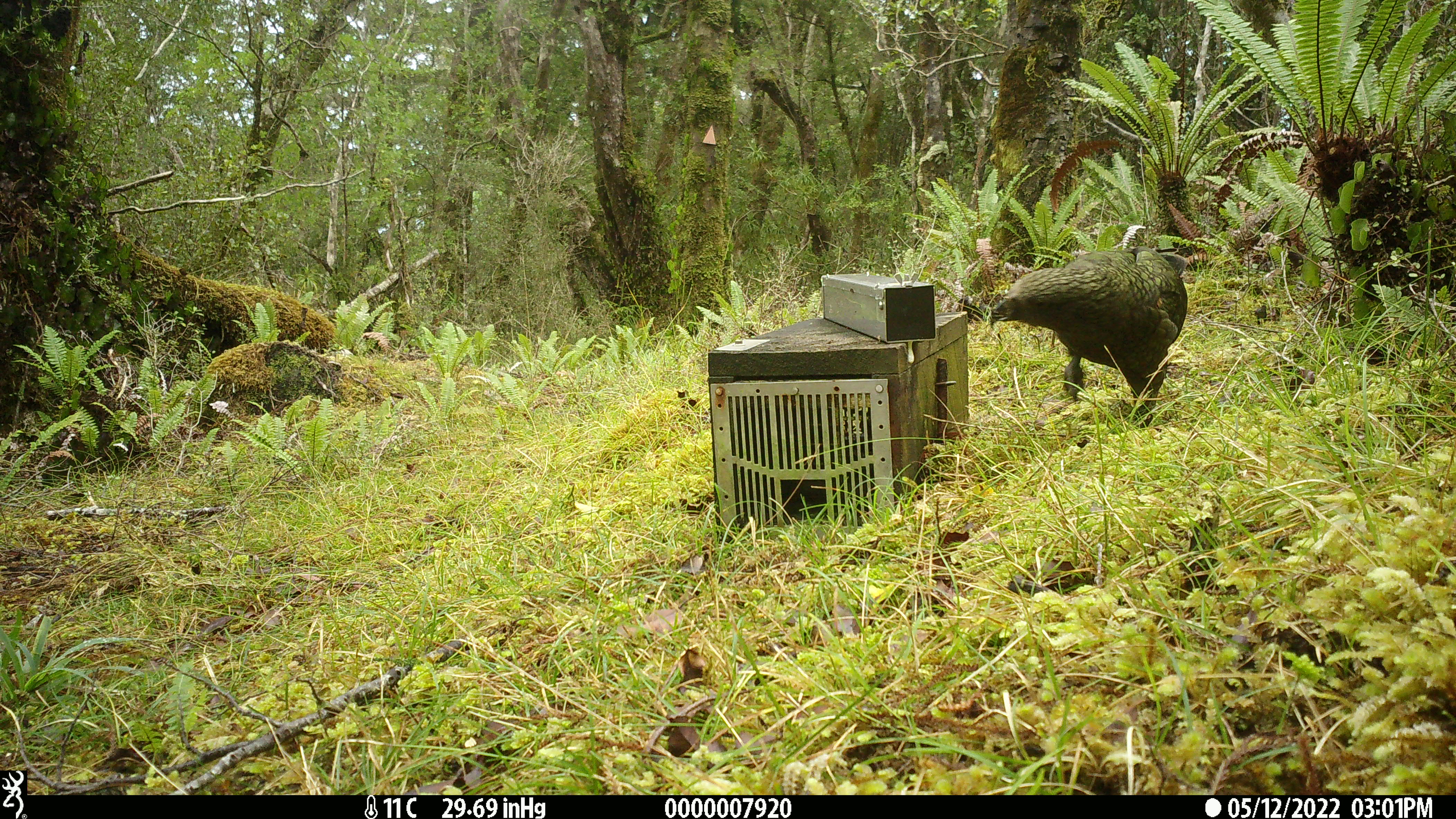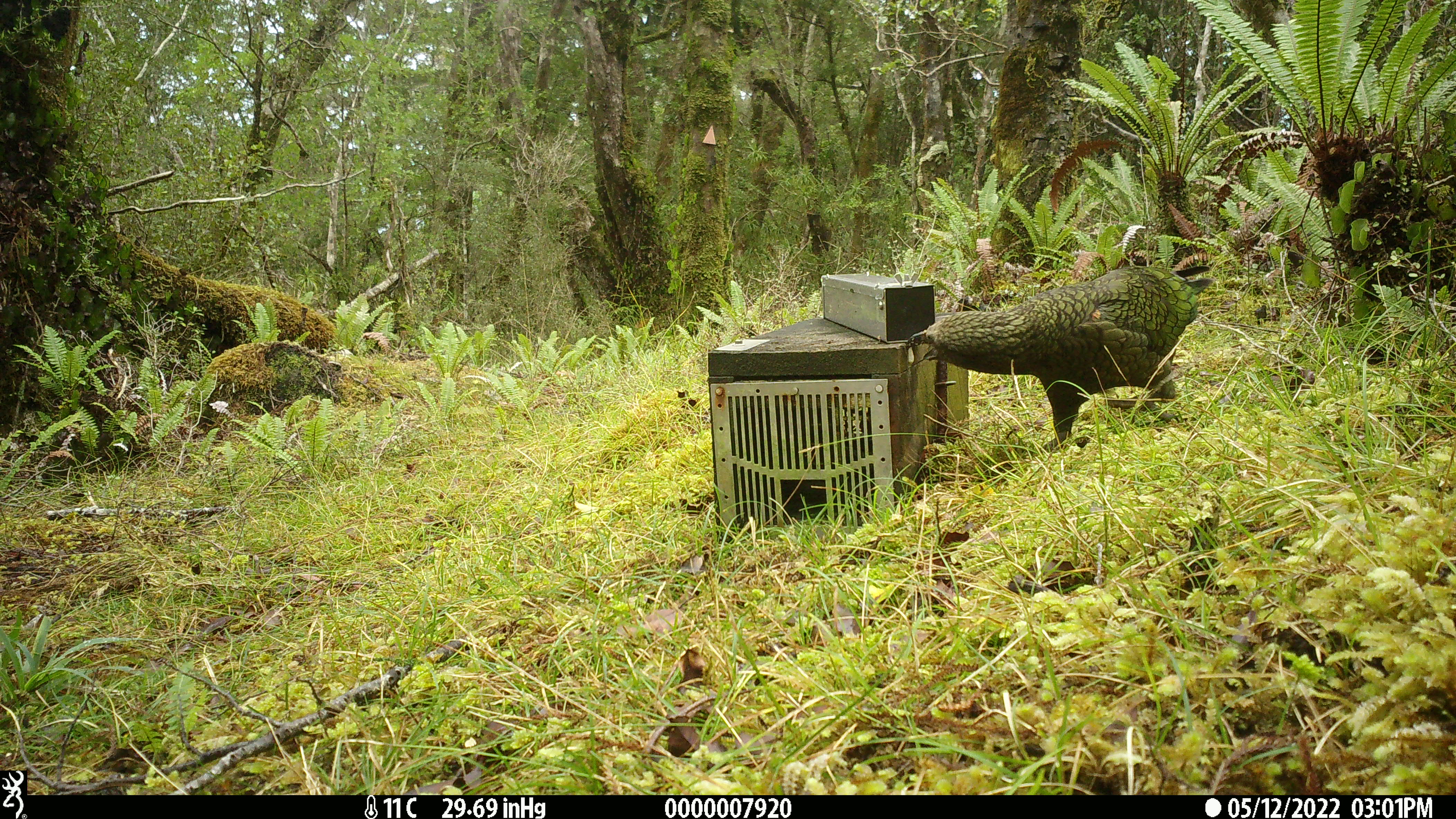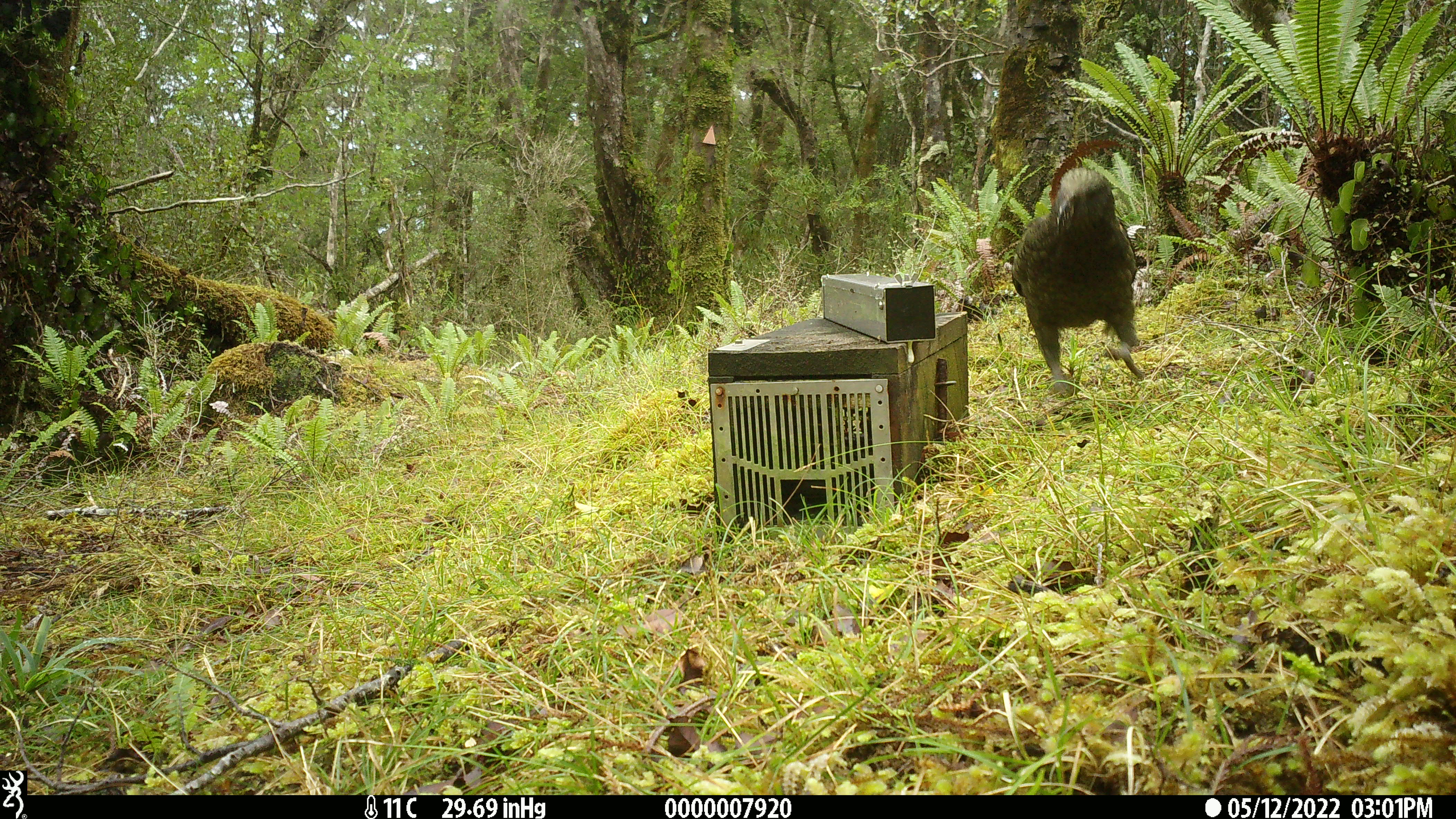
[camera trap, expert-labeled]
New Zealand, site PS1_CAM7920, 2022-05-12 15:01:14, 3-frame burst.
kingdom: Animalia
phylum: Chordata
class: Aves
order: Psittaciformes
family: Strigopidae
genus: Nestor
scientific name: Nestor notabilis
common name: kea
Kea (Nestor notabilis).